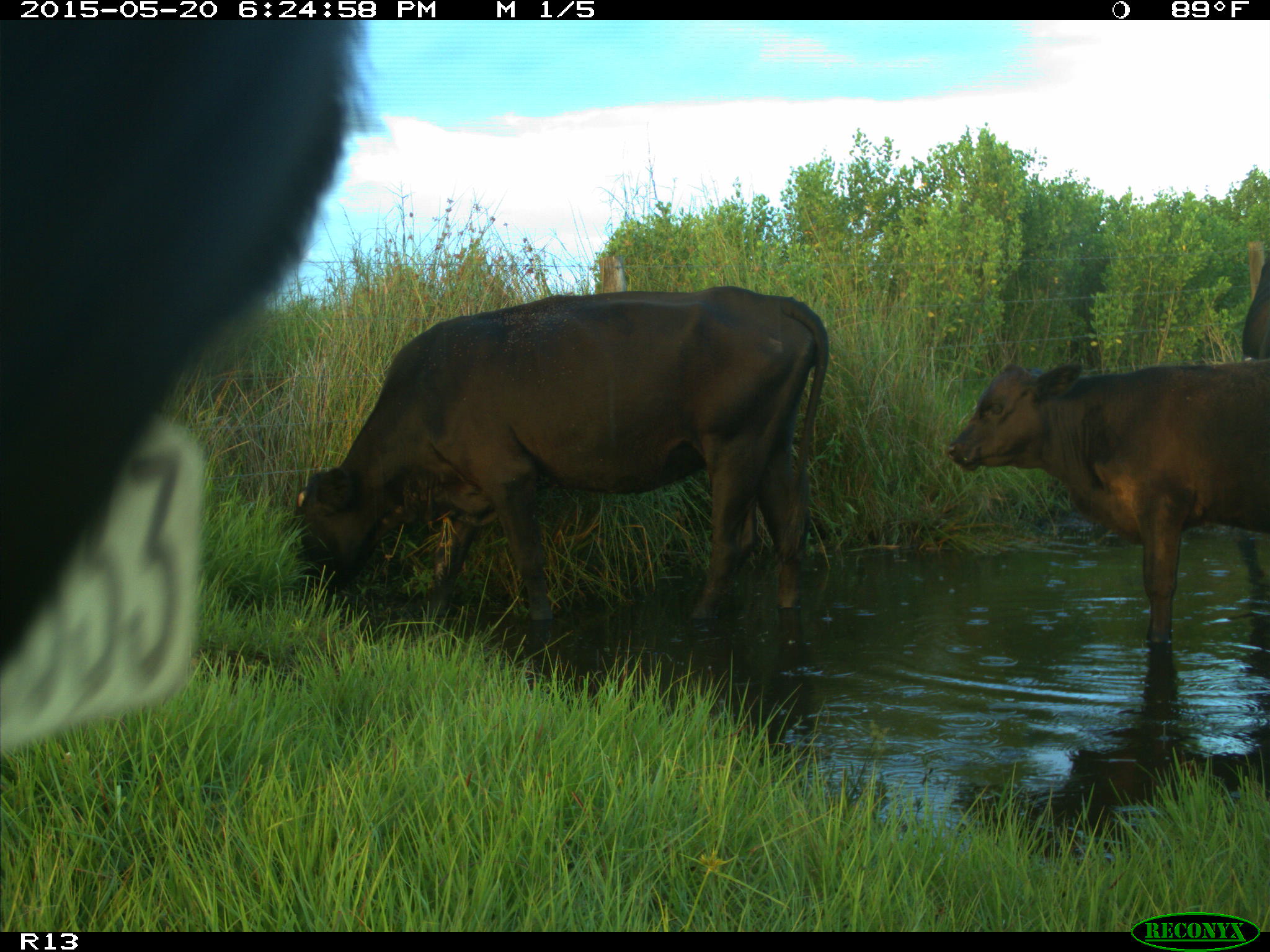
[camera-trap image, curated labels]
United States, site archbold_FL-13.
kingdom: Animalia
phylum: Chordata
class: Mammalia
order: Artiodactyla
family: Bovidae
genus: Bos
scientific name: Bos taurus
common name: domestic cow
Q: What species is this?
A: Bos taurus (domestic cow).